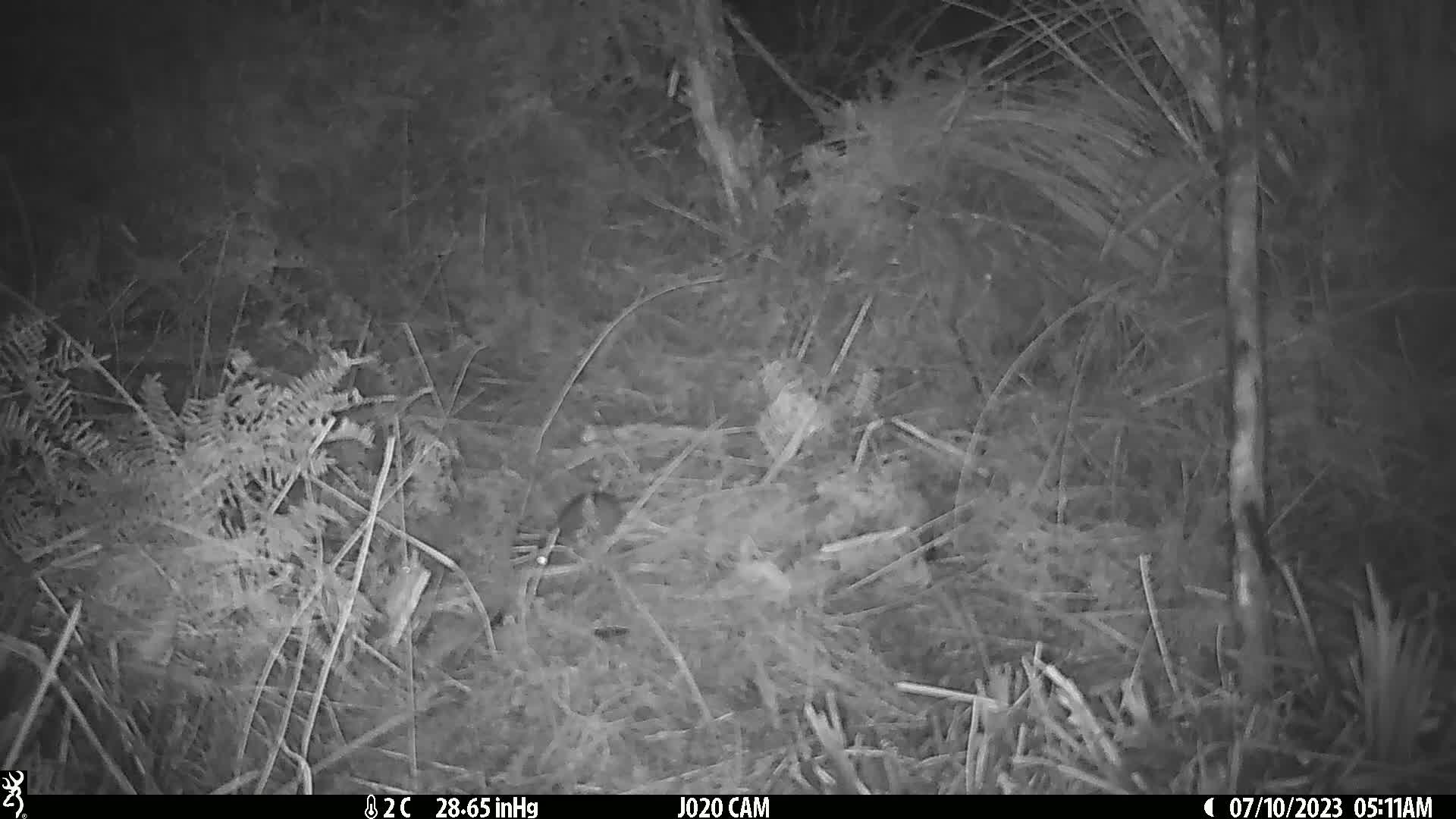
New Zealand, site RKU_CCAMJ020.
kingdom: Animalia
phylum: Chordata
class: Mammalia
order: Rodentia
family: Muridae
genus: Rattus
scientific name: Rattus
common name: rat